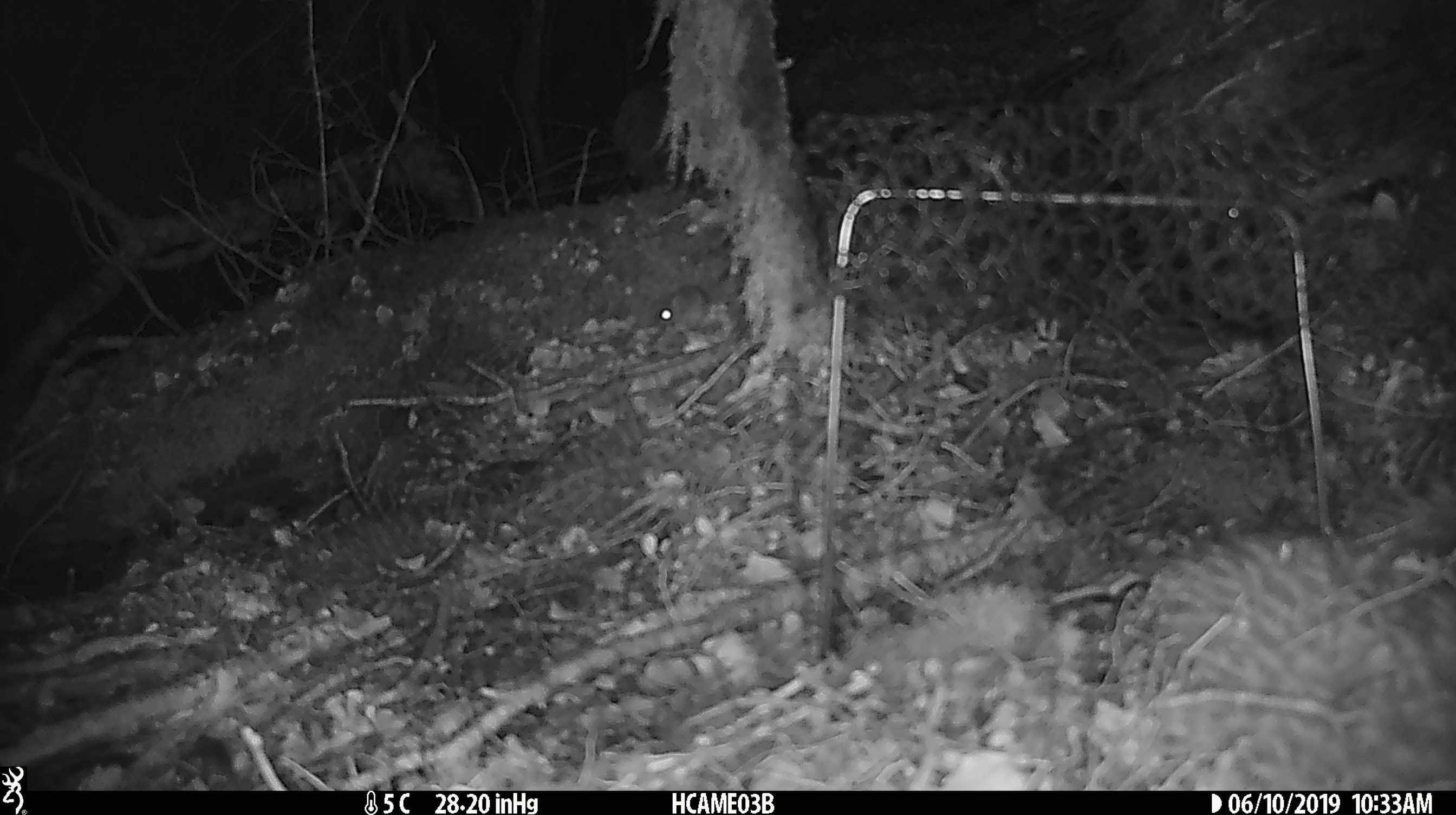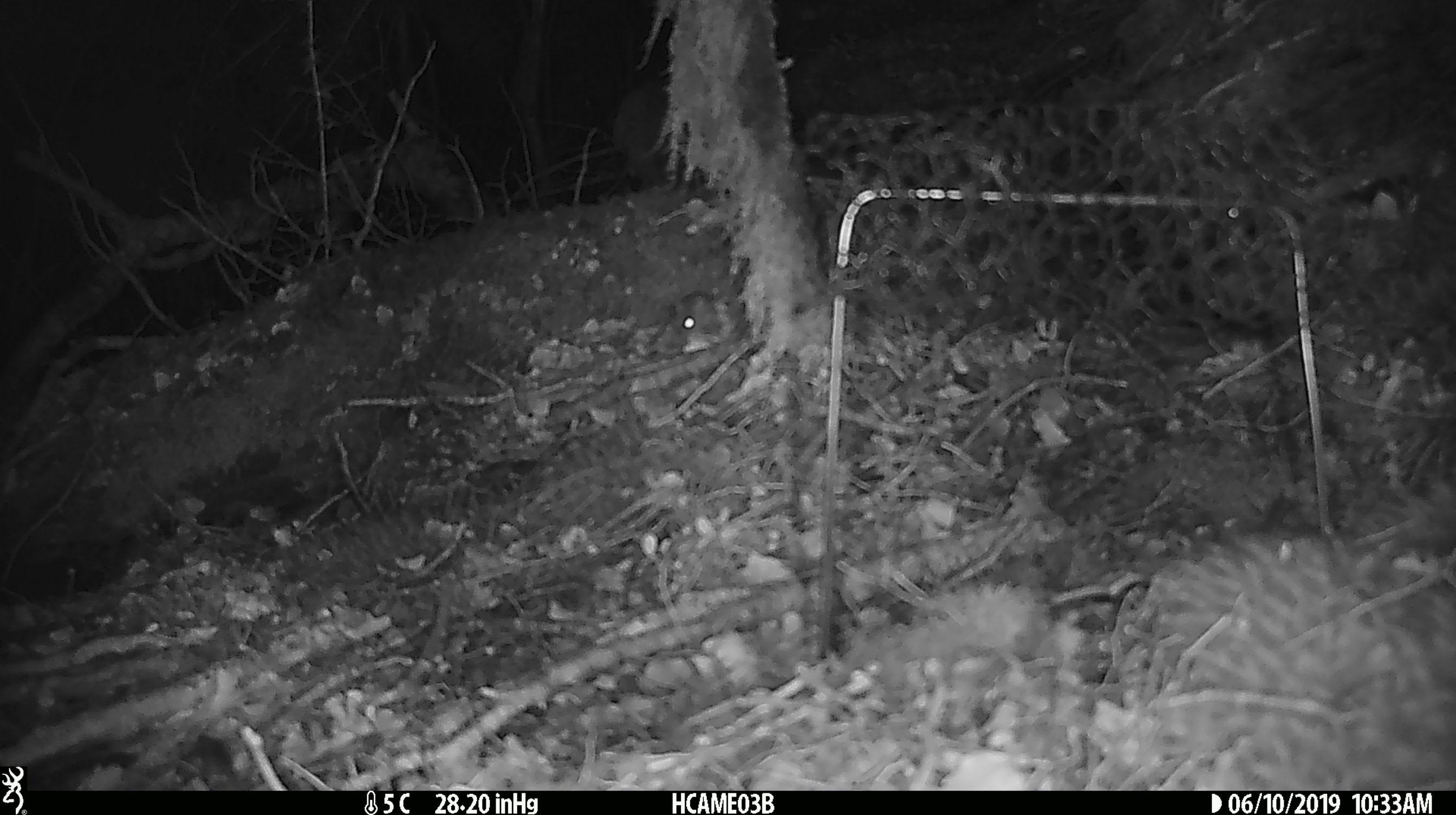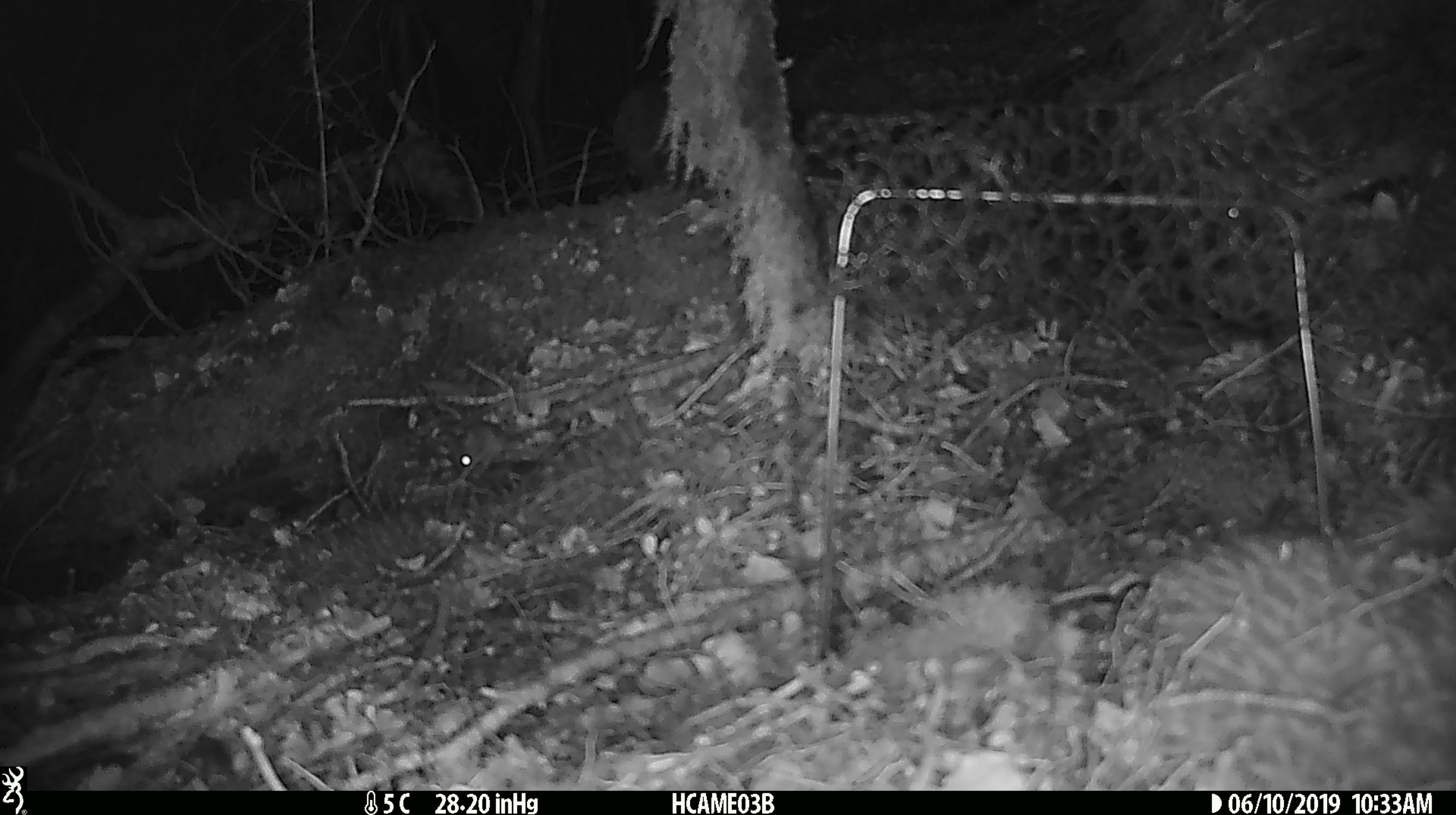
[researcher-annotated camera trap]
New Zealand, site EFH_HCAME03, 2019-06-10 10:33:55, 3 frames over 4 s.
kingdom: Animalia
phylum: Chordata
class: Mammalia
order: Rodentia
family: Muridae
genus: Mus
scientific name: Mus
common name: mouse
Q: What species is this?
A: Mouse (Mus).